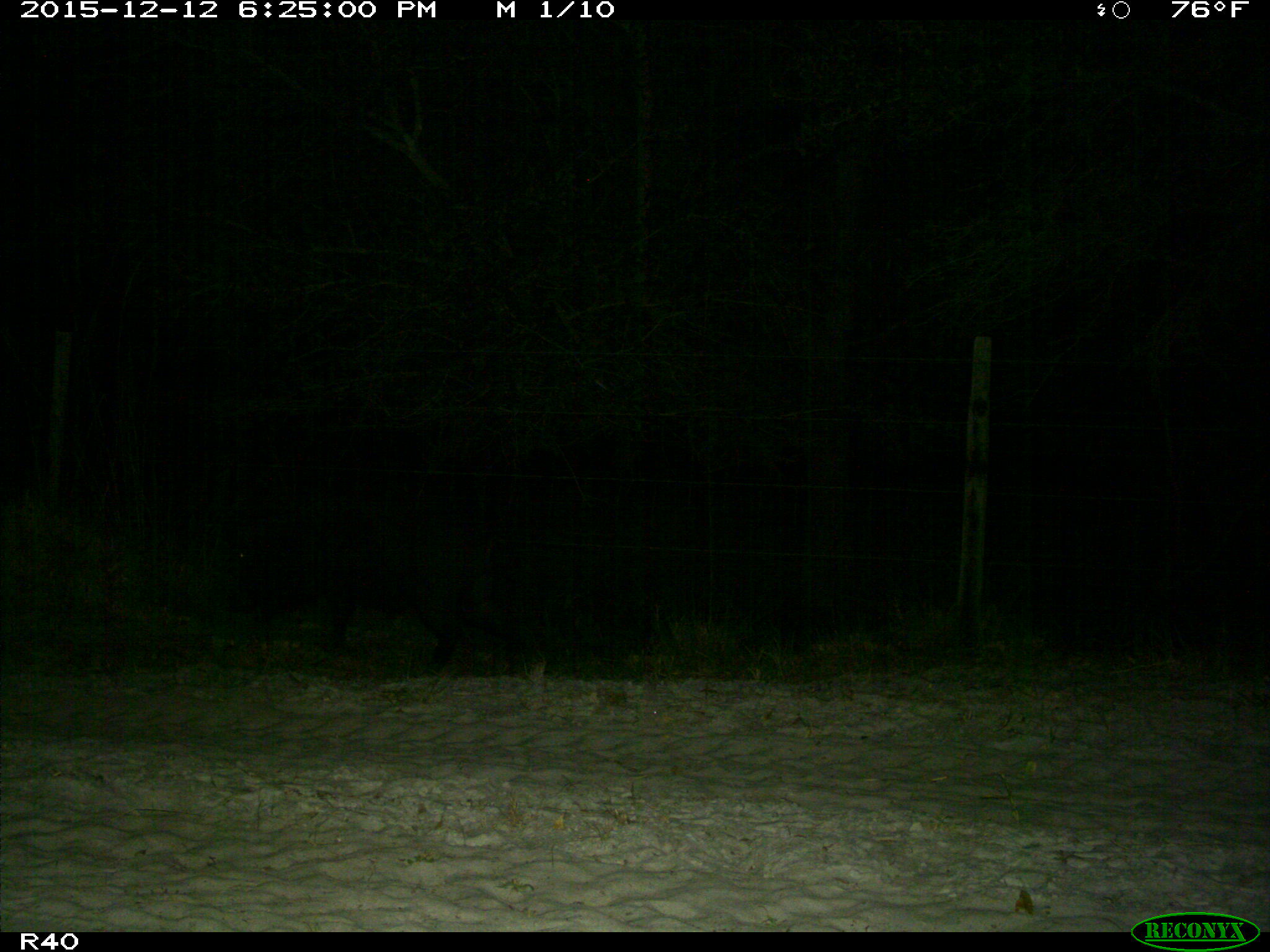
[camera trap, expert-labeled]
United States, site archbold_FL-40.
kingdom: Animalia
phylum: Chordata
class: Mammalia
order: Artiodactyla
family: Suidae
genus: Sus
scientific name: Sus scrofa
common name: wild boar